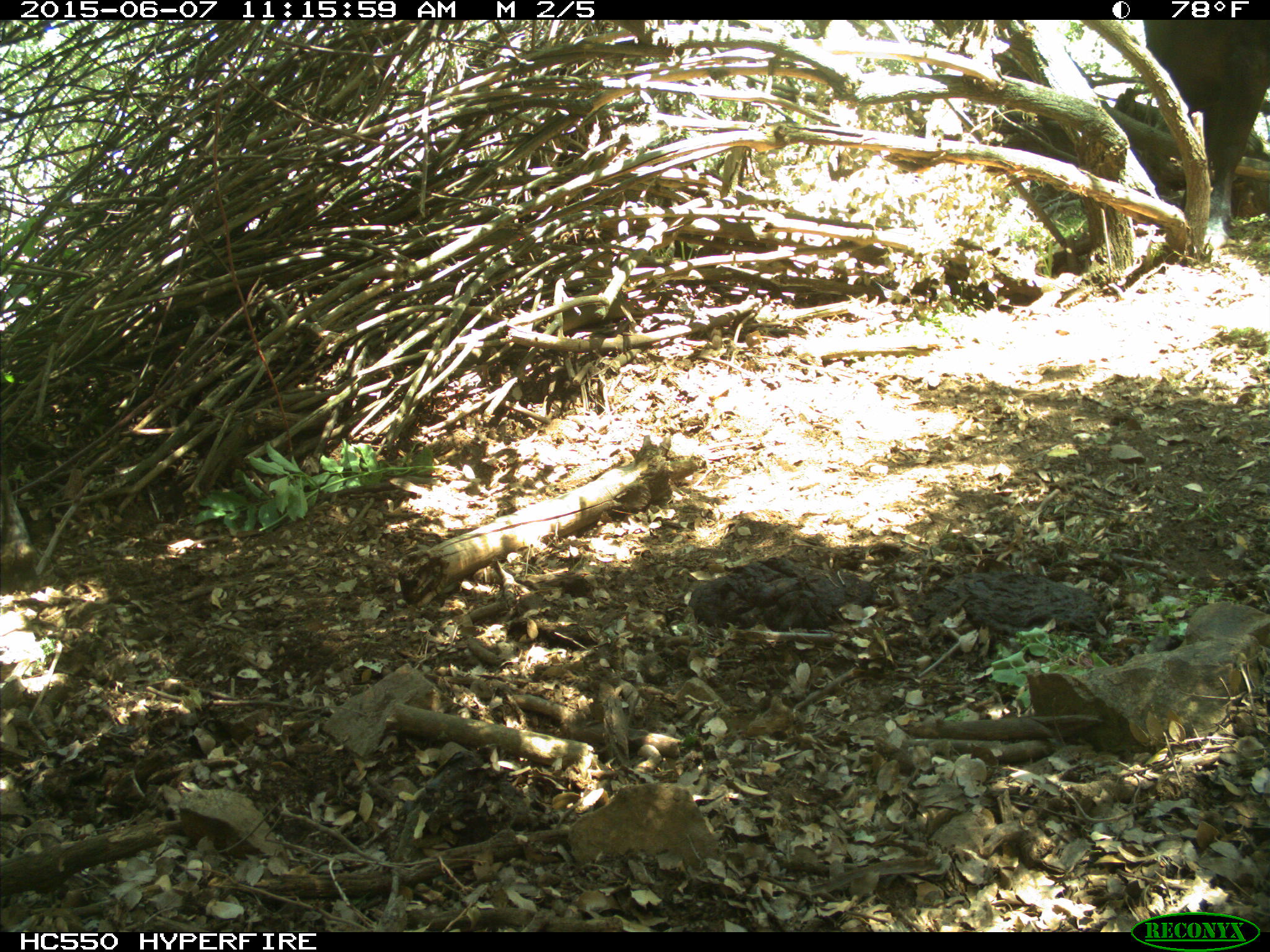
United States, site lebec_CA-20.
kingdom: Animalia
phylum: Chordata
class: Mammalia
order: Artiodactyla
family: Bovidae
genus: Bos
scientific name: Bos taurus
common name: domestic cow